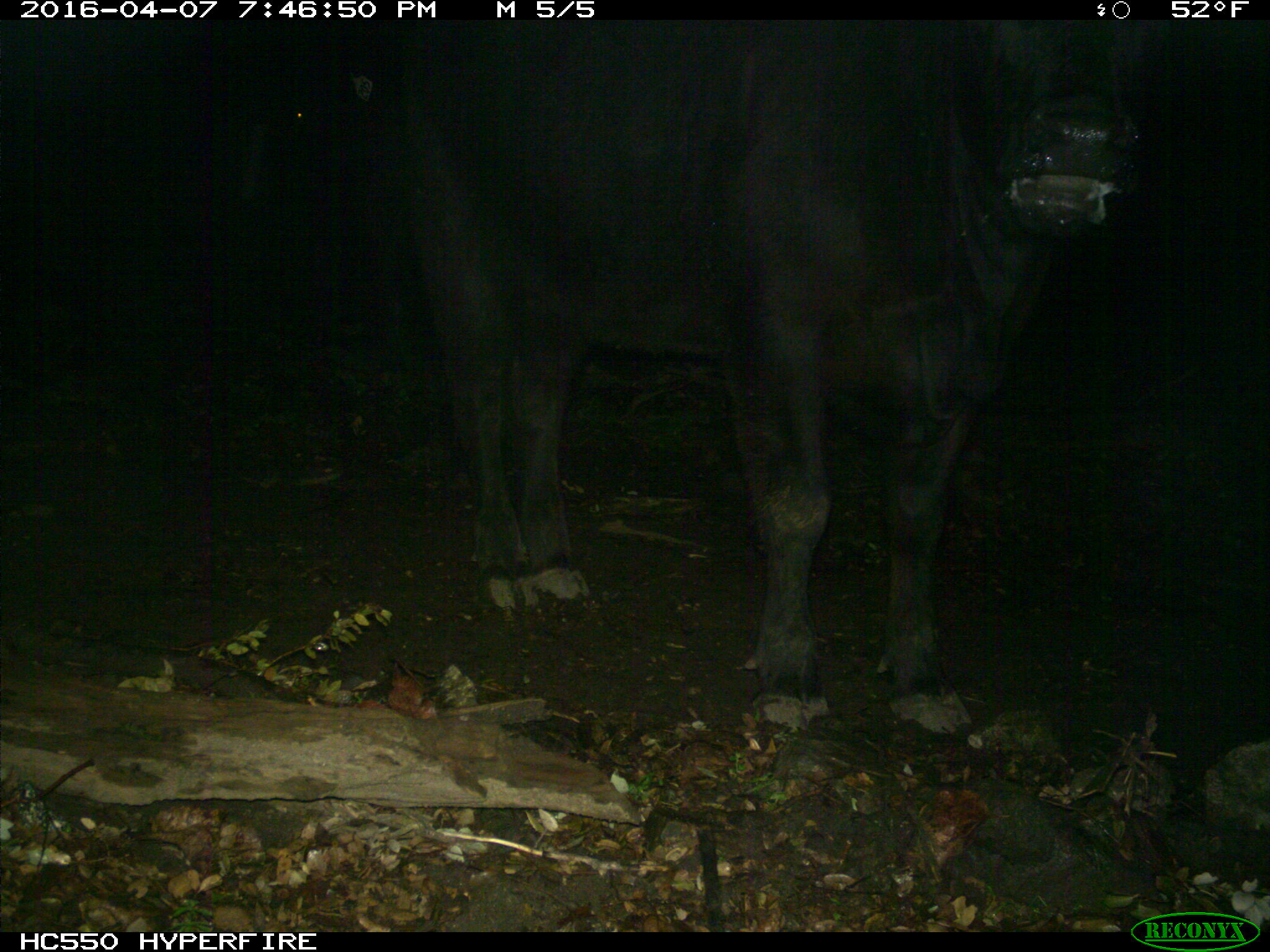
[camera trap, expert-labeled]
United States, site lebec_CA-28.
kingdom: Animalia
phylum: Chordata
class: Mammalia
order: Artiodactyla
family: Bovidae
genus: Bos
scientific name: Bos taurus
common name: domestic cow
Bos taurus (domestic cow).